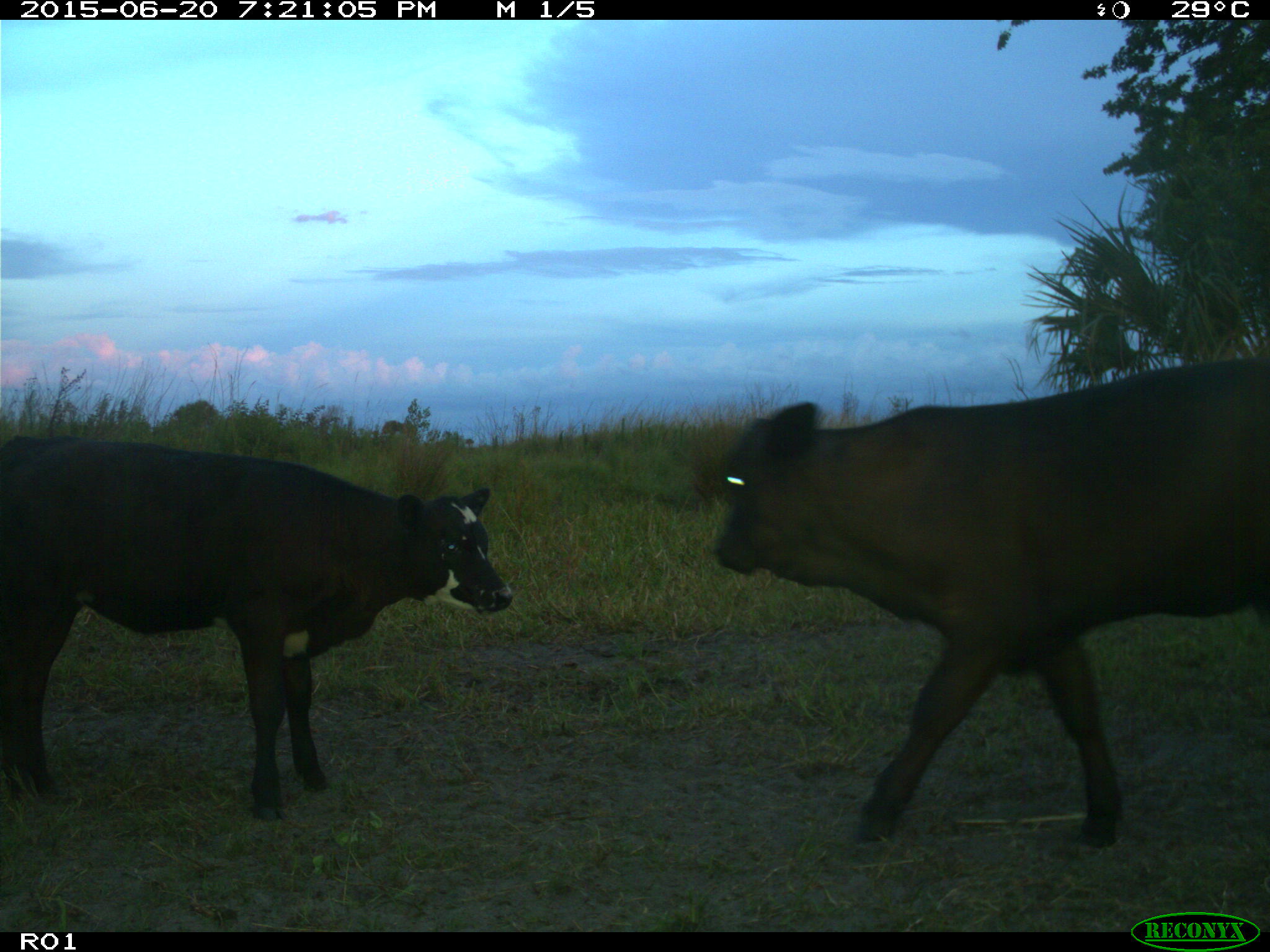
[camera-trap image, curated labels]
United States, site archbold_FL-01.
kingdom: Animalia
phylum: Chordata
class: Mammalia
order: Artiodactyla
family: Bovidae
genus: Bos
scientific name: Bos taurus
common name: domestic cow